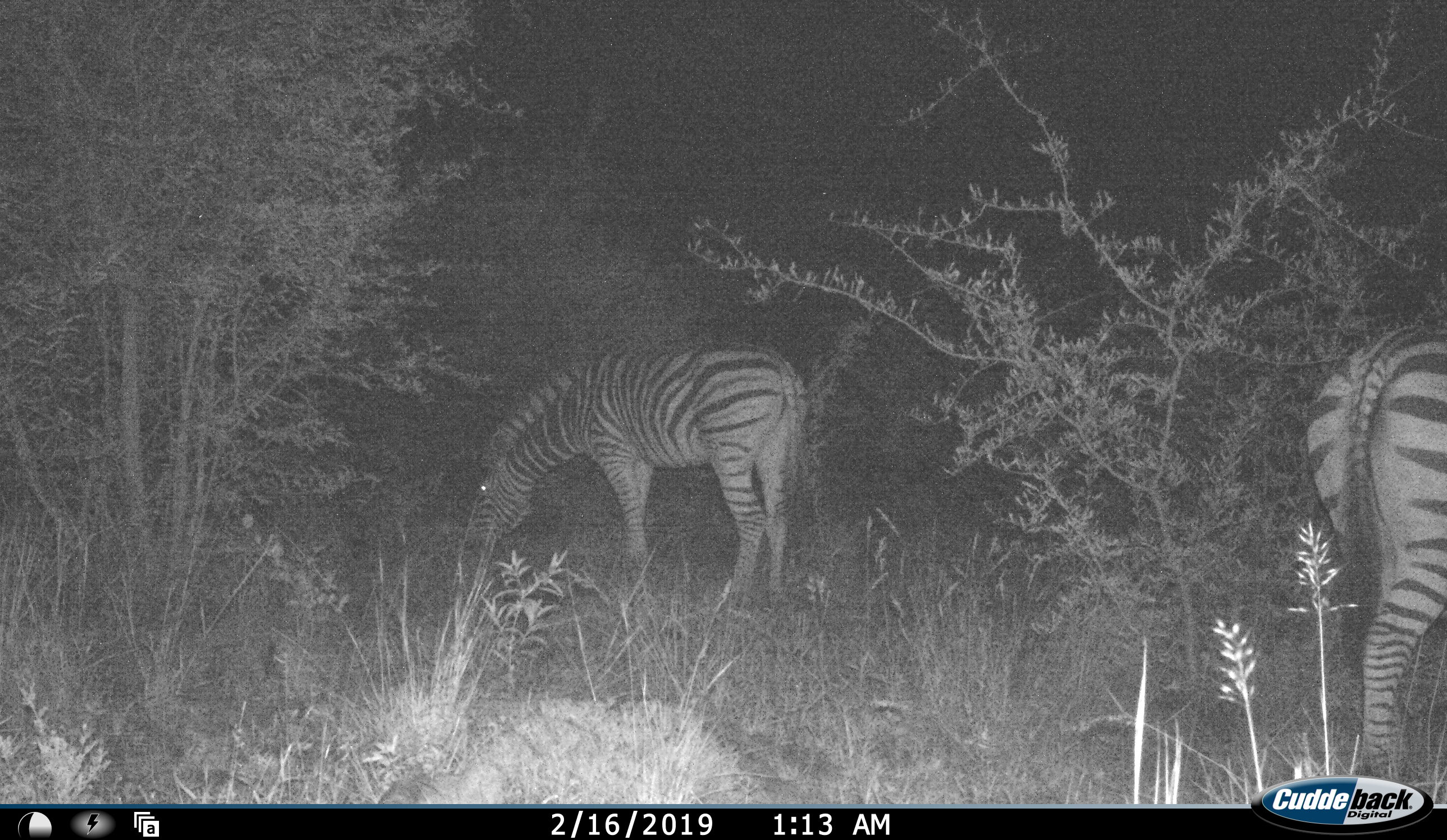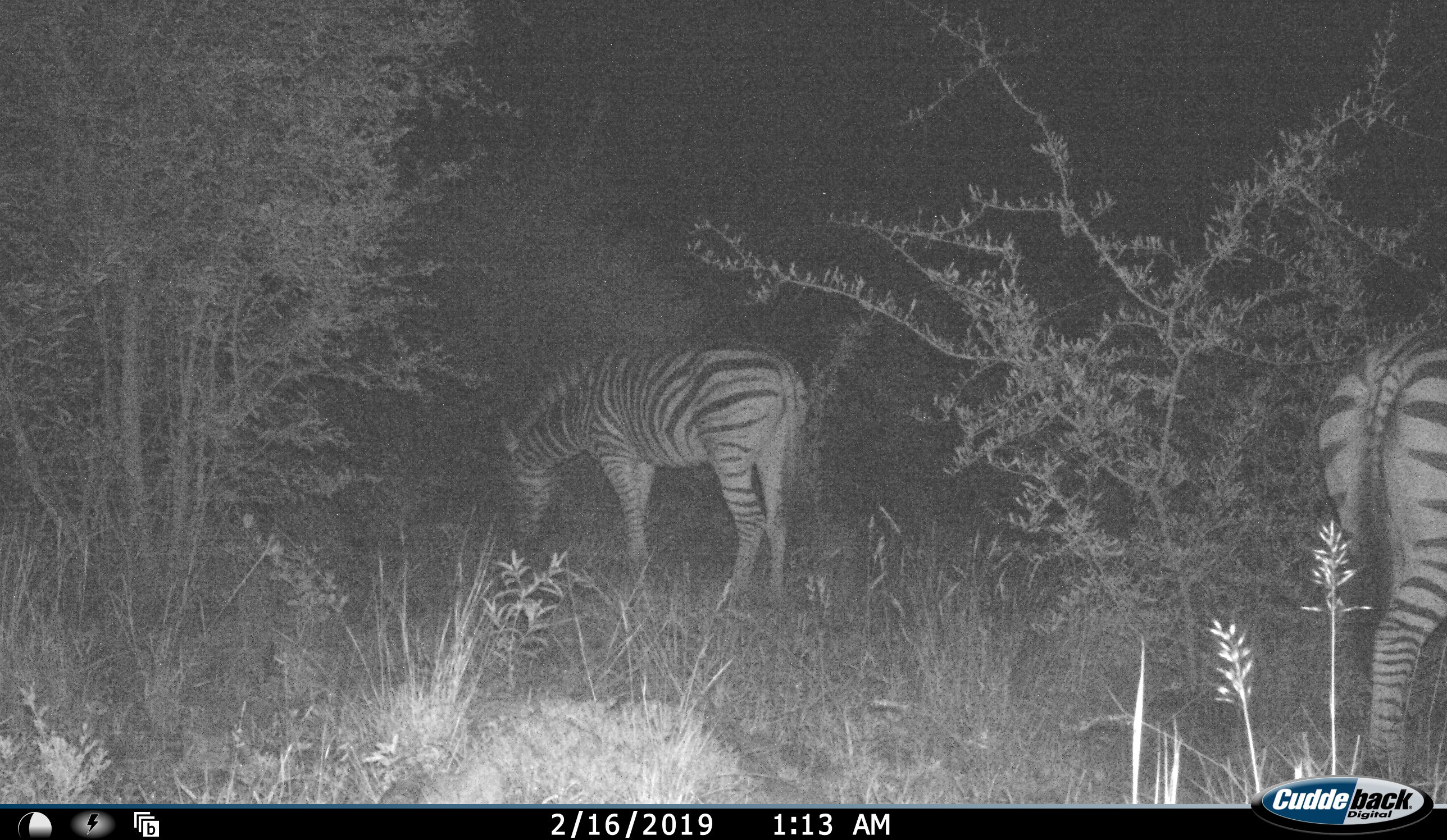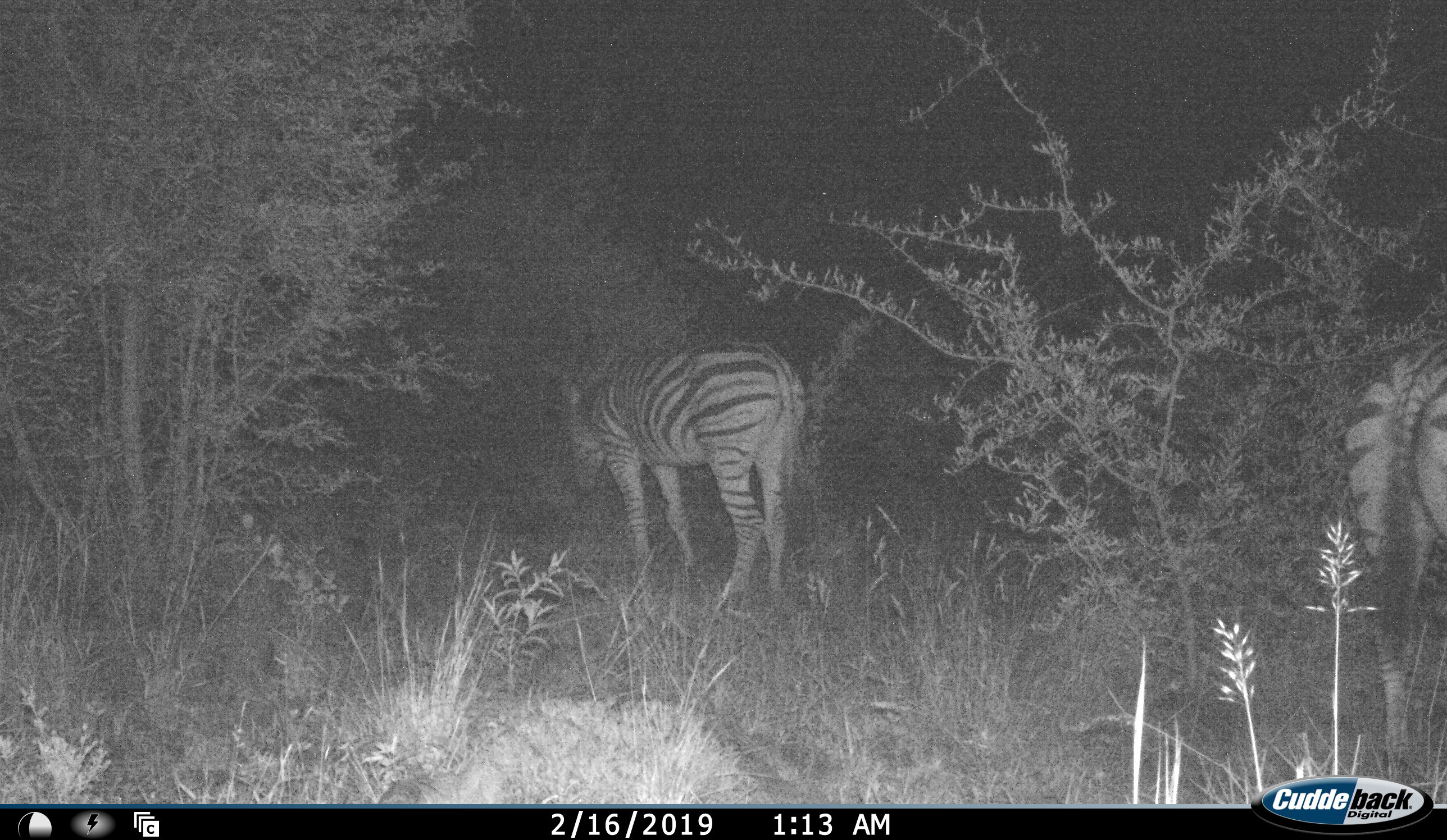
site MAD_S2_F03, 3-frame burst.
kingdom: Animalia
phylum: Chordata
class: Mammalia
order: Perissodactyla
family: Equidae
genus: Equus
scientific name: Equus quagga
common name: plains zebra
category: zebraplains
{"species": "zebraplains (plains zebra) (Equus quagga)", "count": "2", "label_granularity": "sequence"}